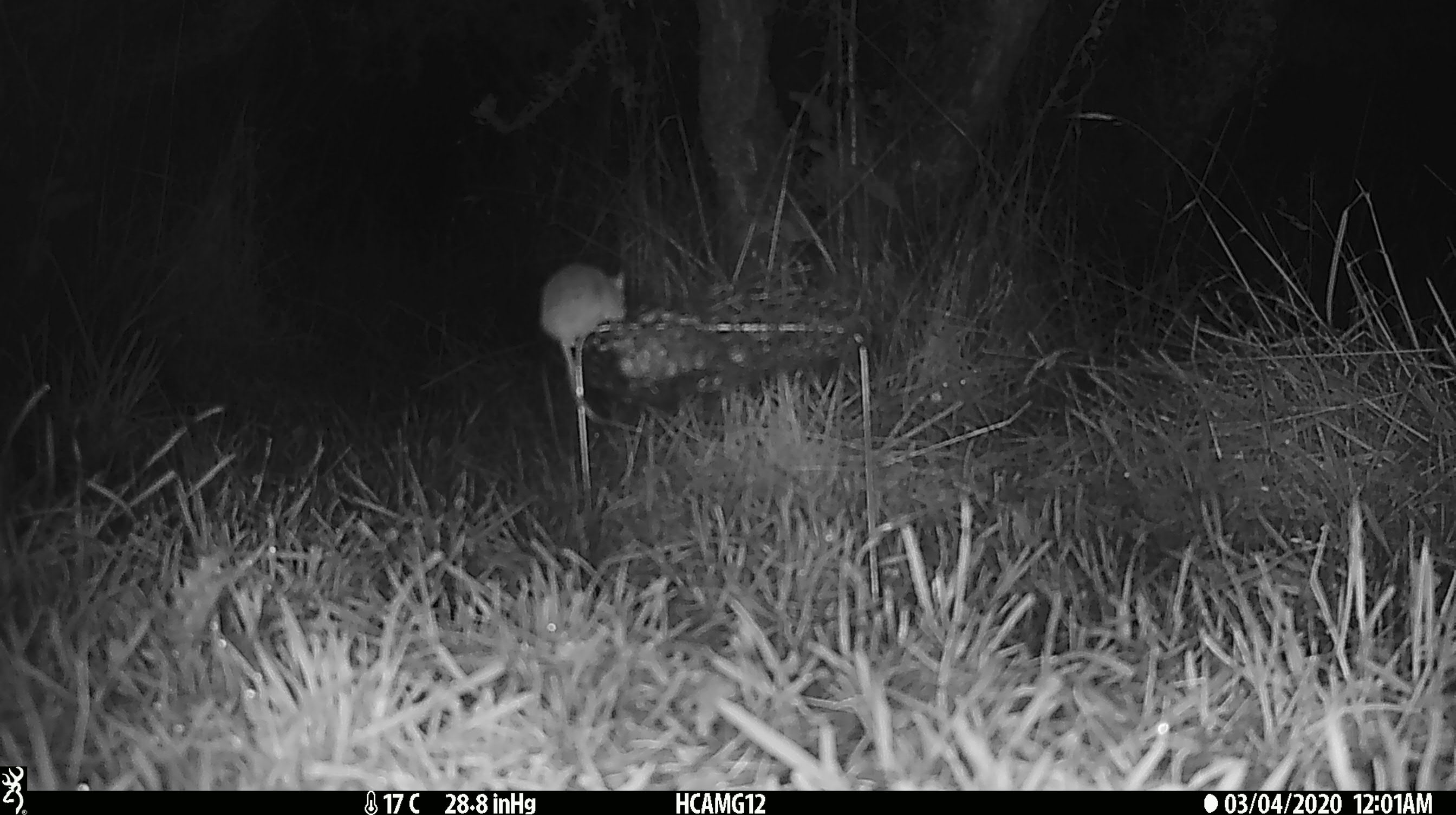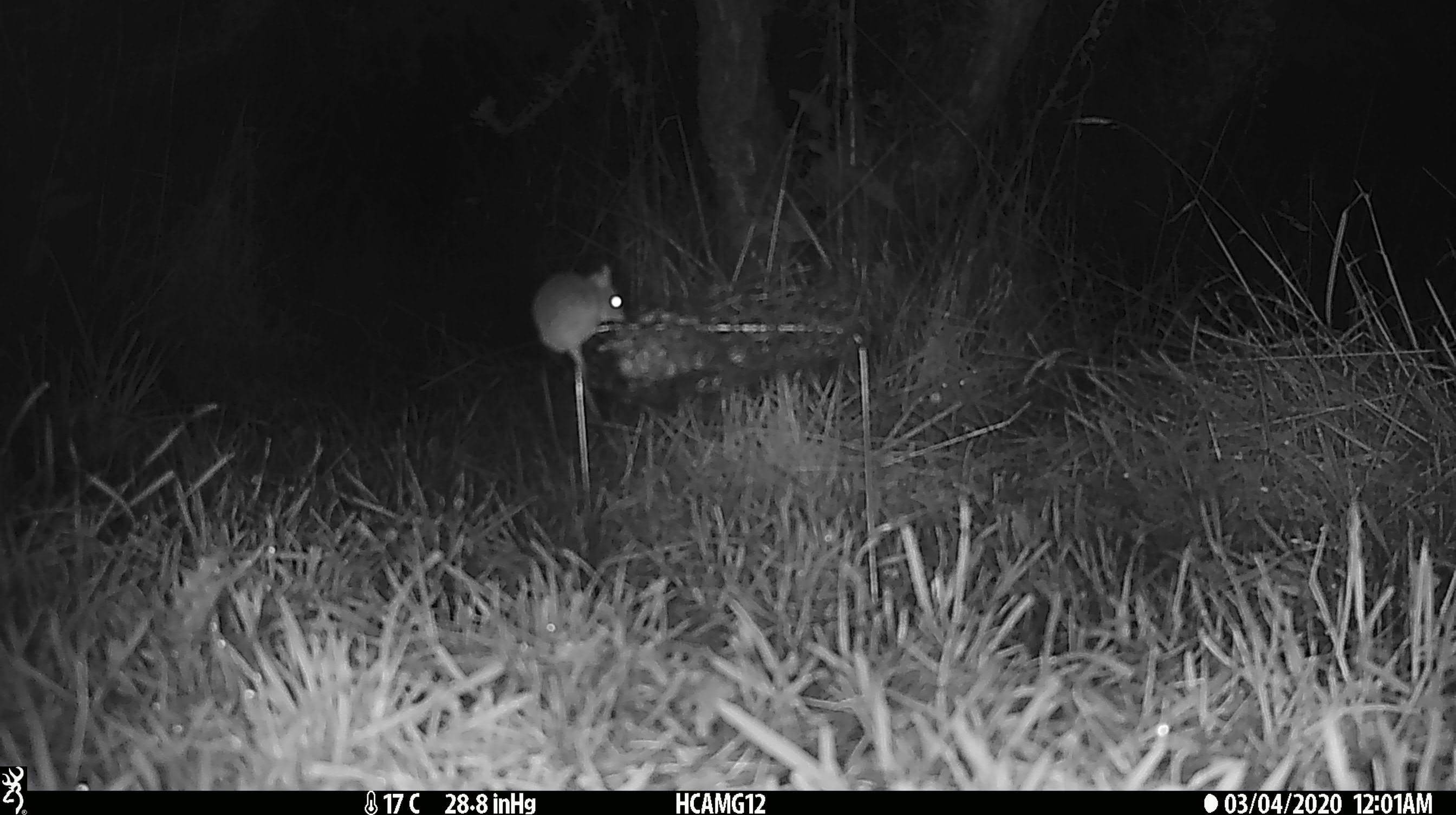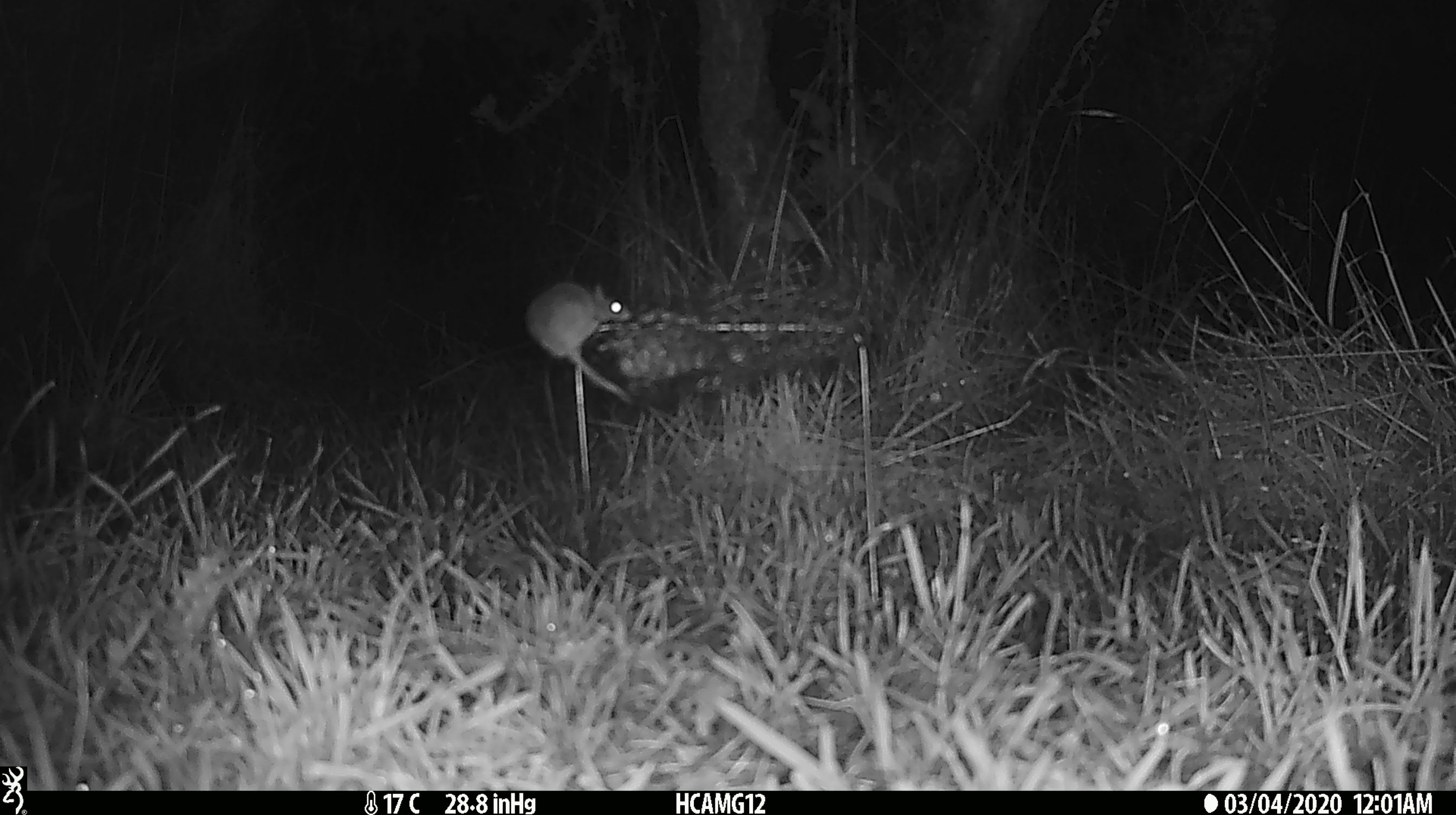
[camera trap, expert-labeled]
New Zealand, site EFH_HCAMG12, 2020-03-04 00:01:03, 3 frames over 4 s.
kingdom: Animalia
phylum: Chordata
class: Mammalia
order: Rodentia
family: Muridae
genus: Mus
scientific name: Mus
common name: mouse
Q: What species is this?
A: Mouse (Mus).